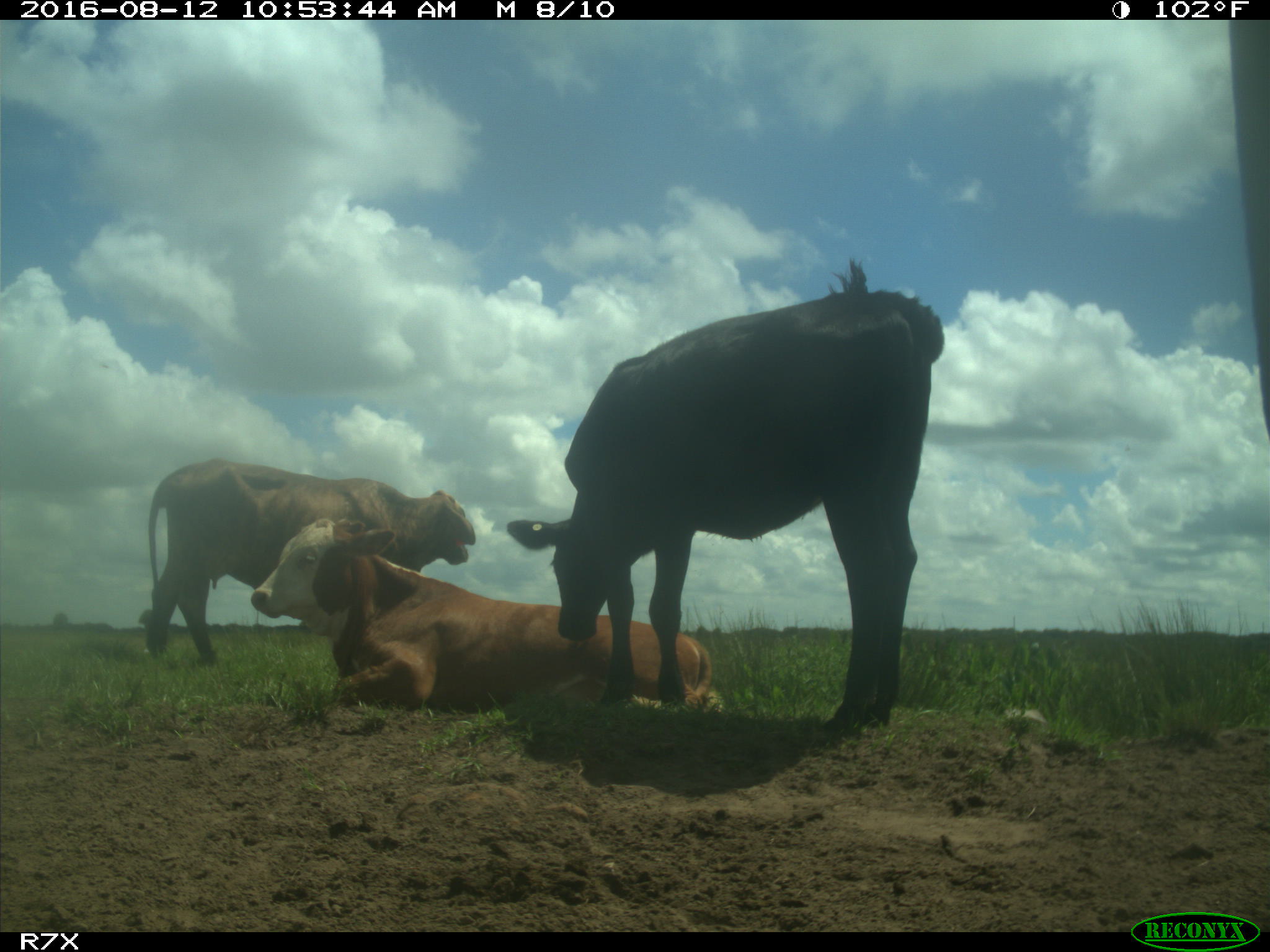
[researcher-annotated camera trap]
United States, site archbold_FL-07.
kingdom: Animalia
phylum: Chordata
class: Mammalia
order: Artiodactyla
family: Bovidae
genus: Bos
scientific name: Bos taurus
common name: domestic cow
Bos taurus (domestic cow).